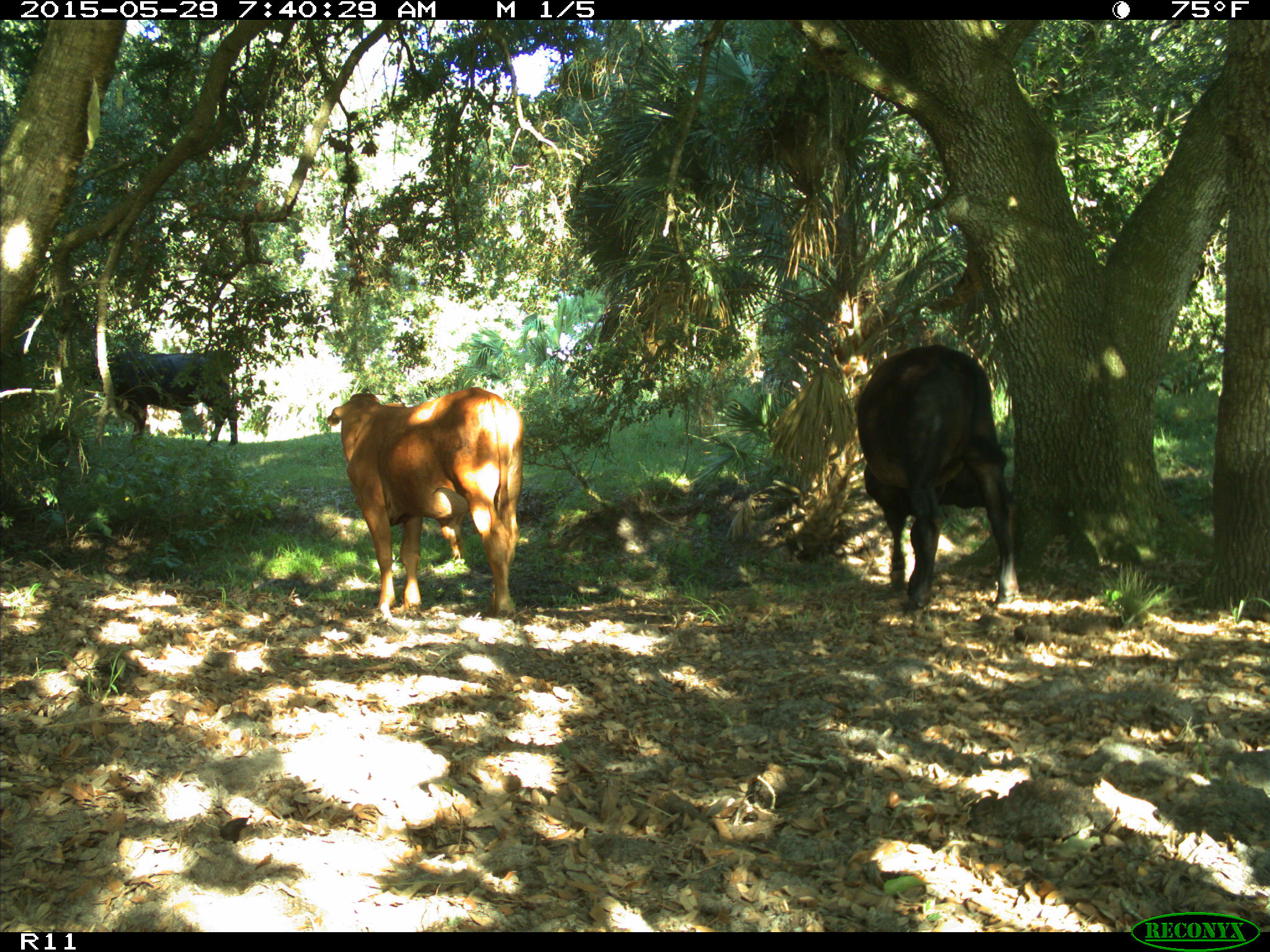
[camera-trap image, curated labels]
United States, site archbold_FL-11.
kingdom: Animalia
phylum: Chordata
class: Mammalia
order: Artiodactyla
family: Bovidae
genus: Bos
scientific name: Bos taurus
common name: domestic cow